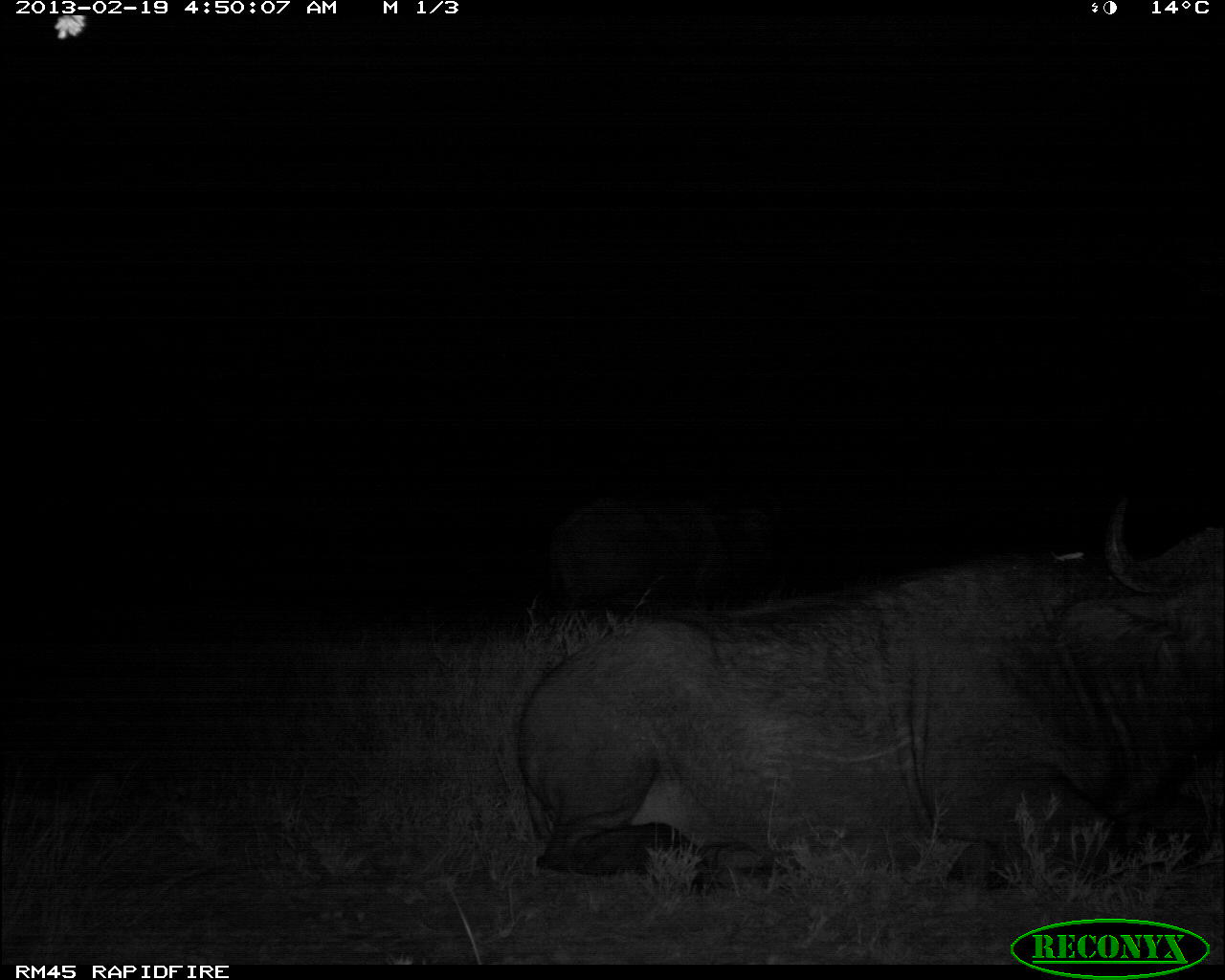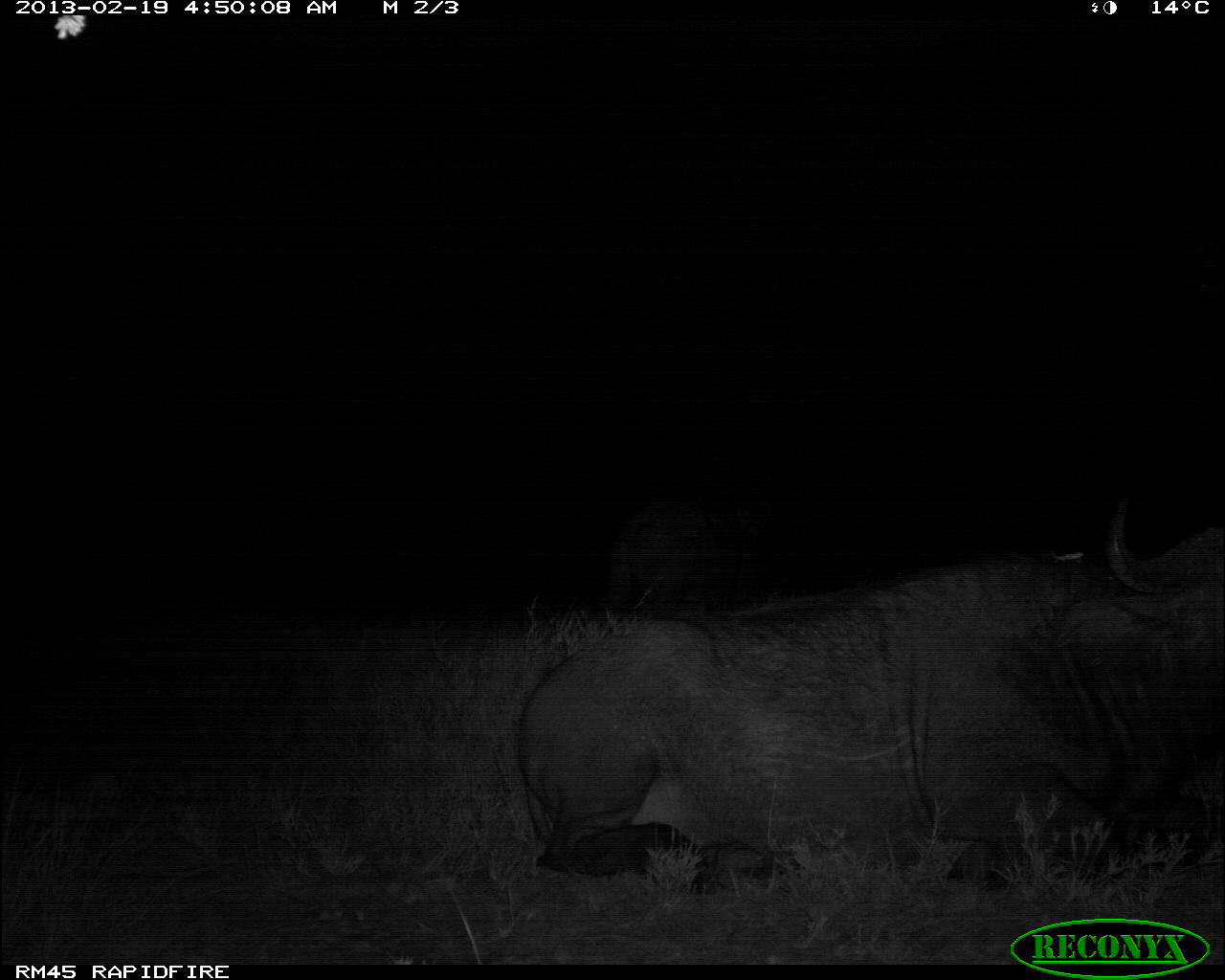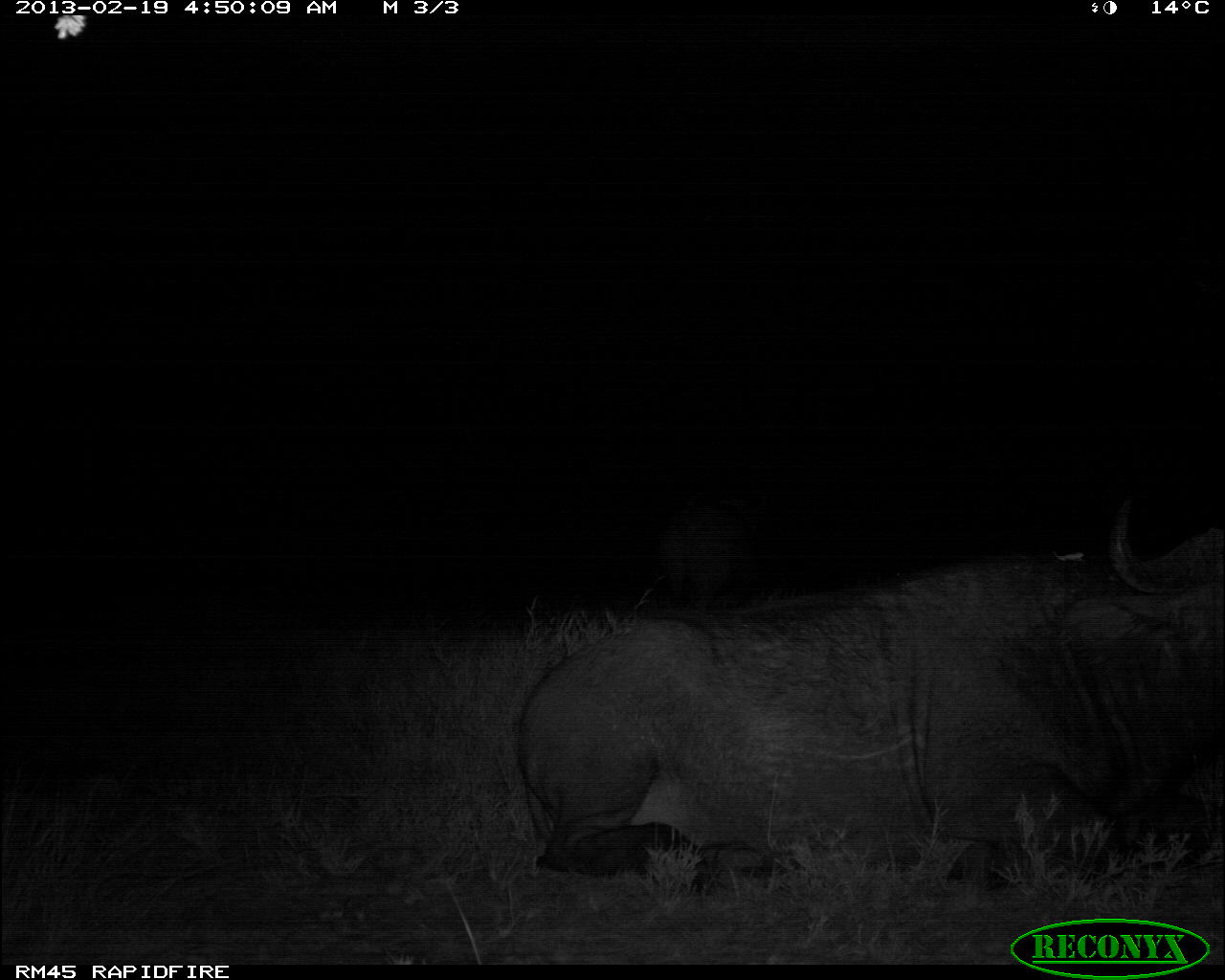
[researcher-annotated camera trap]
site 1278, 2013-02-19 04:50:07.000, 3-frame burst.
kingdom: Animalia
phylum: Chordata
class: Mammalia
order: Artiodactyla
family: Bovidae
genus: Syncerus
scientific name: Syncerus caffer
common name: african buffalo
Syncerus caffer (african buffalo), count 2.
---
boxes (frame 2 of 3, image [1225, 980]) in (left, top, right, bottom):
syncerus caffer: (509, 493, 1217, 885); (593, 473, 791, 605)